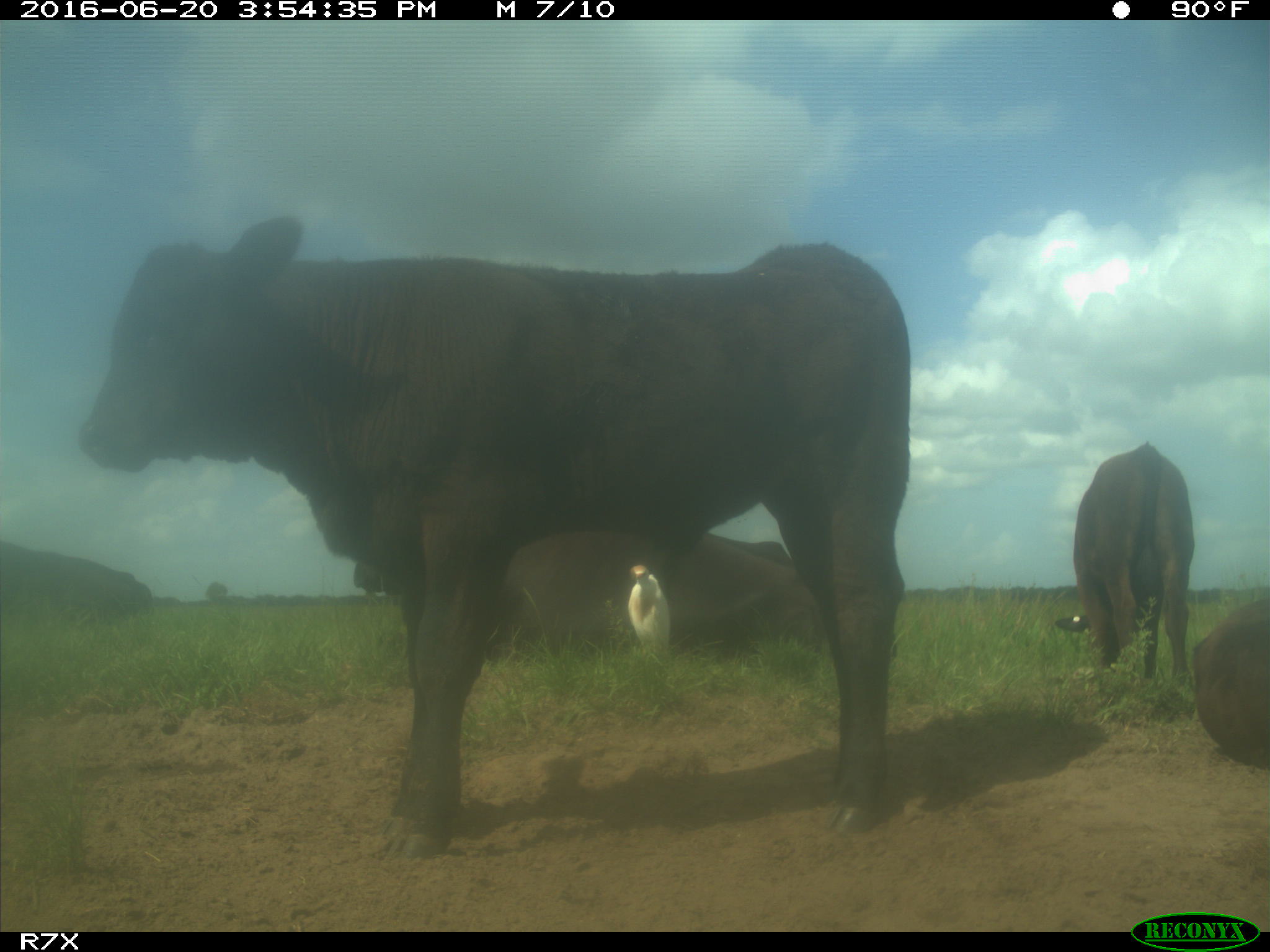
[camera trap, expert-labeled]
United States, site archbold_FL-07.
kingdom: Animalia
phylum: Chordata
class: Mammalia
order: Artiodactyla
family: Bovidae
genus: Bos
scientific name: Bos taurus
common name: domestic cow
Bos taurus (domestic cow).